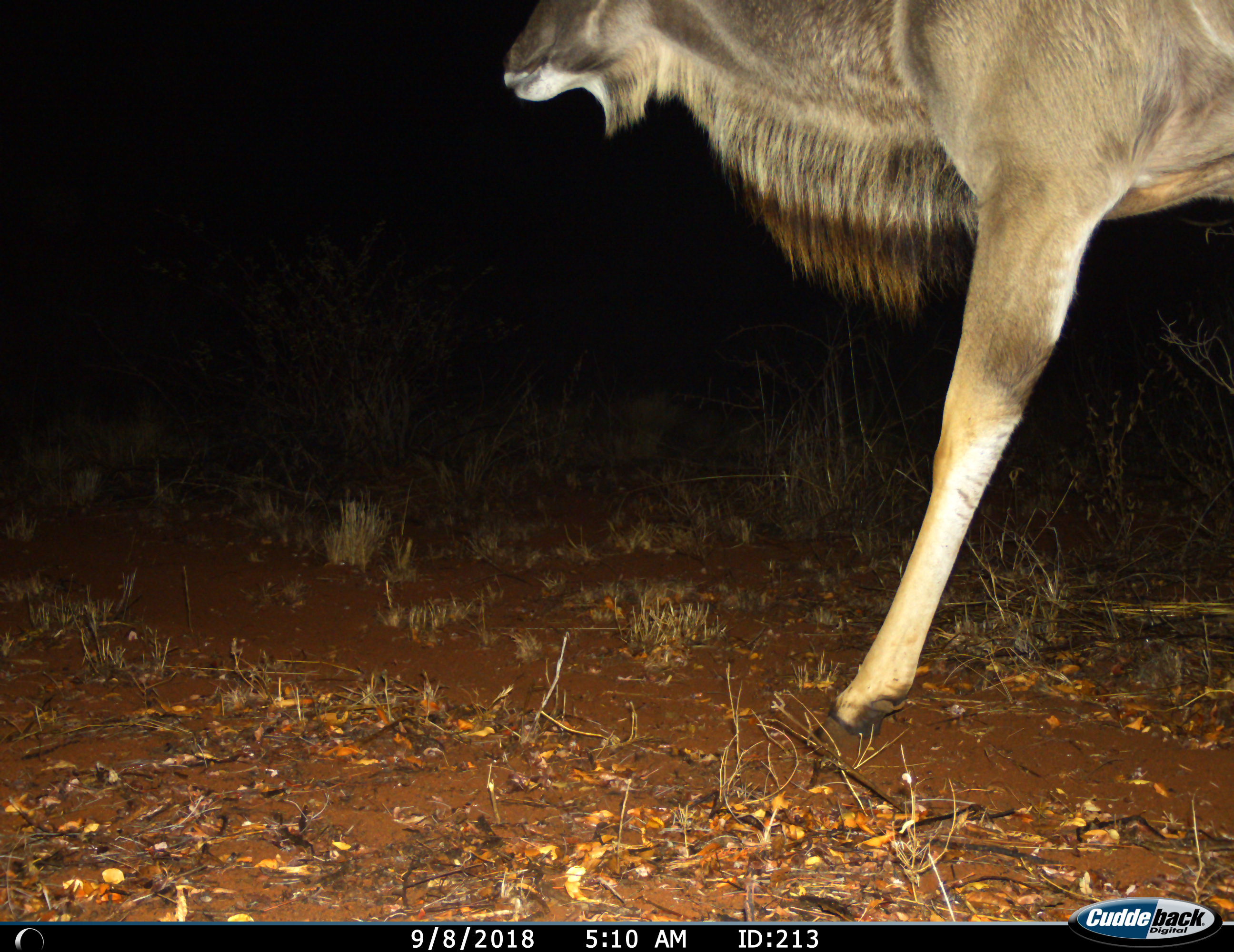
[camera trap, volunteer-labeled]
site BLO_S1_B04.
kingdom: Animalia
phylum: Chordata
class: Mammalia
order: Artiodactyla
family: Bovidae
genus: Tragelaphus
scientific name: Tragelaphus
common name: kudu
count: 1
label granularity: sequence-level